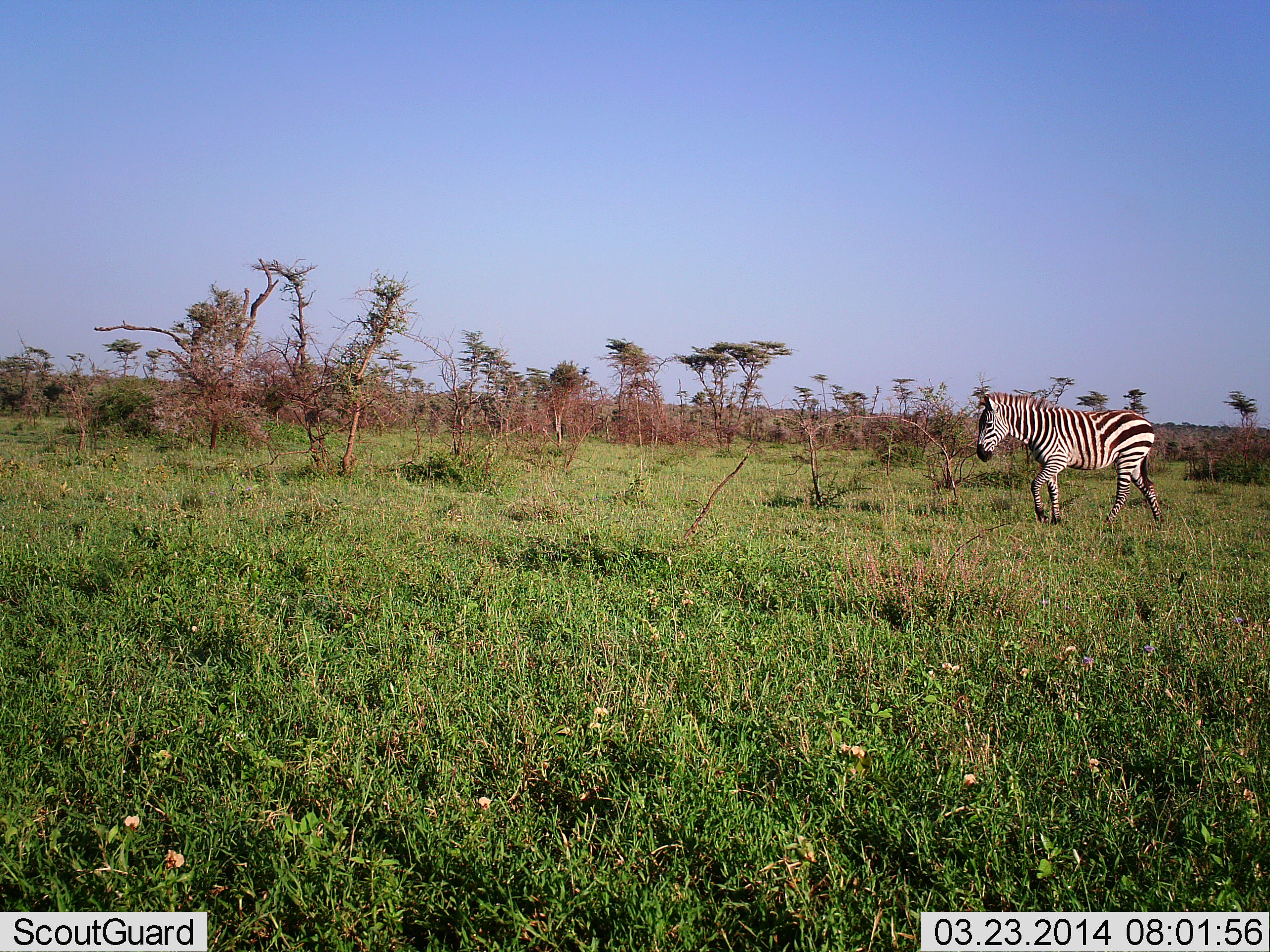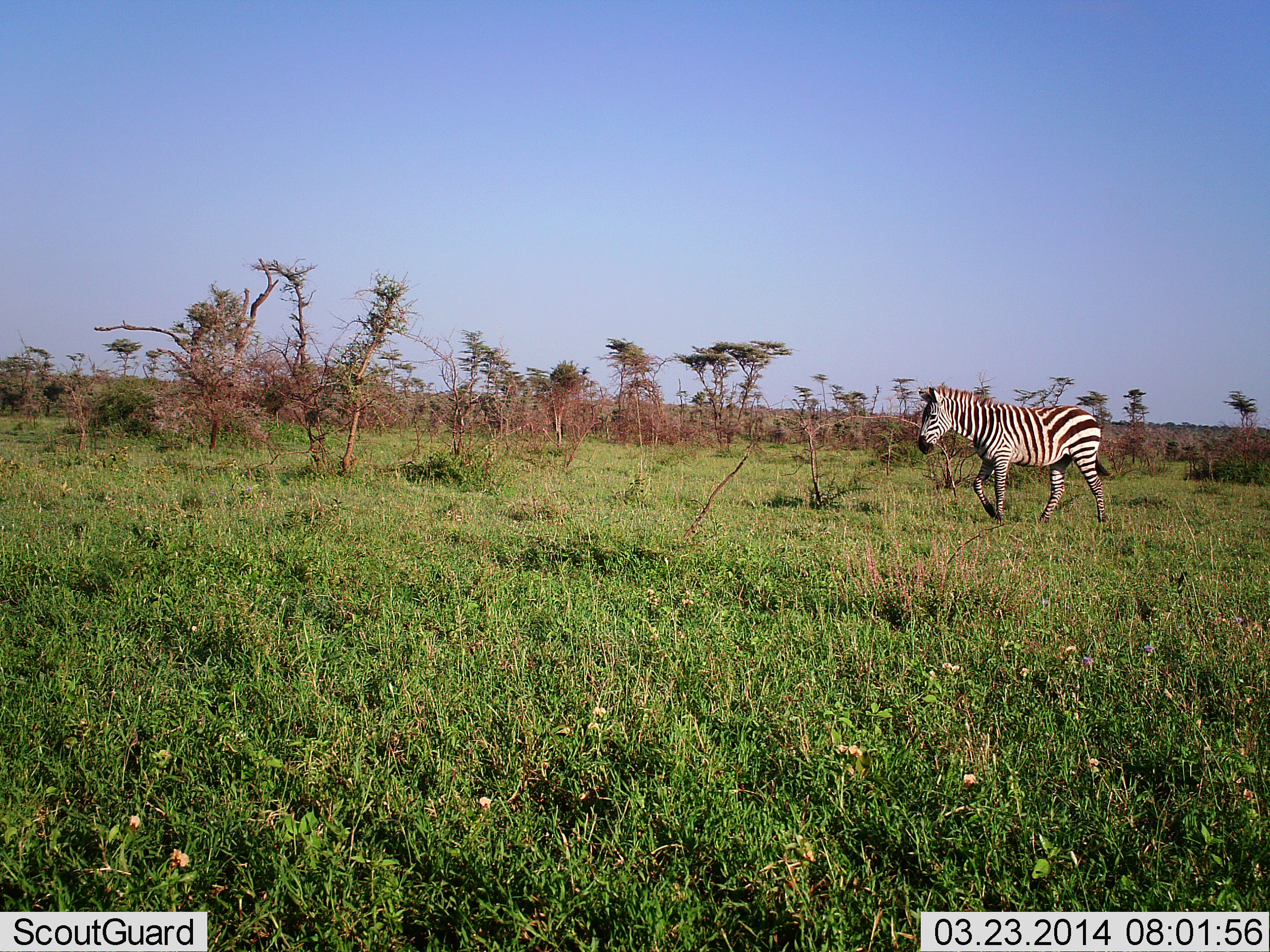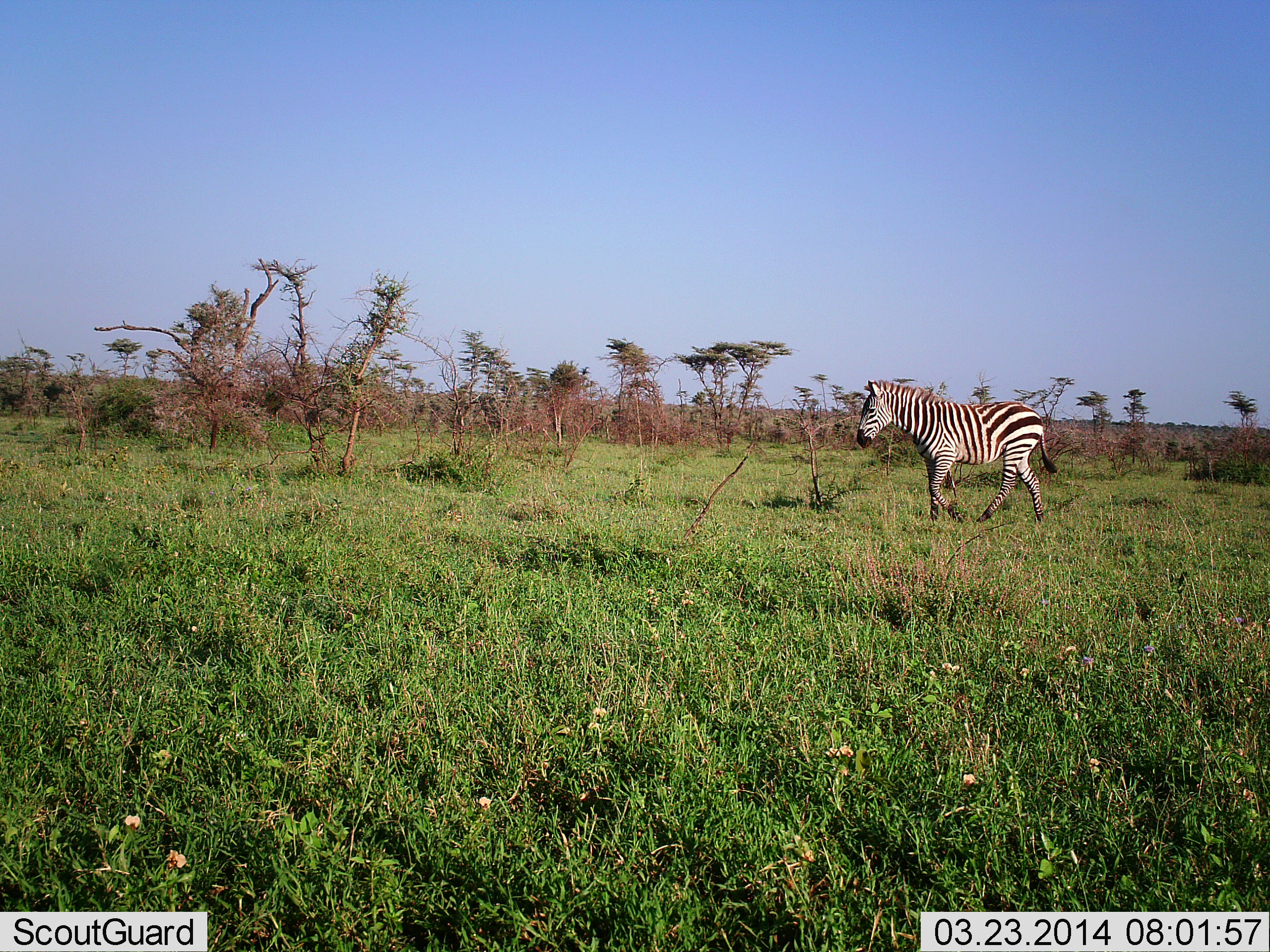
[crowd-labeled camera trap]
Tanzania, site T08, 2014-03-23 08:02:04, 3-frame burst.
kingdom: Animalia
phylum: Chordata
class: Mammalia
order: Perissodactyla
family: Equidae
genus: Equus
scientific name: Equus quagga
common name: plains zebra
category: zebra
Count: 1.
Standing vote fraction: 0%.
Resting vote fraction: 0%.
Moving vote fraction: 100%.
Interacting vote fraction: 0%.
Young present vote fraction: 0%.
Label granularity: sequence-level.